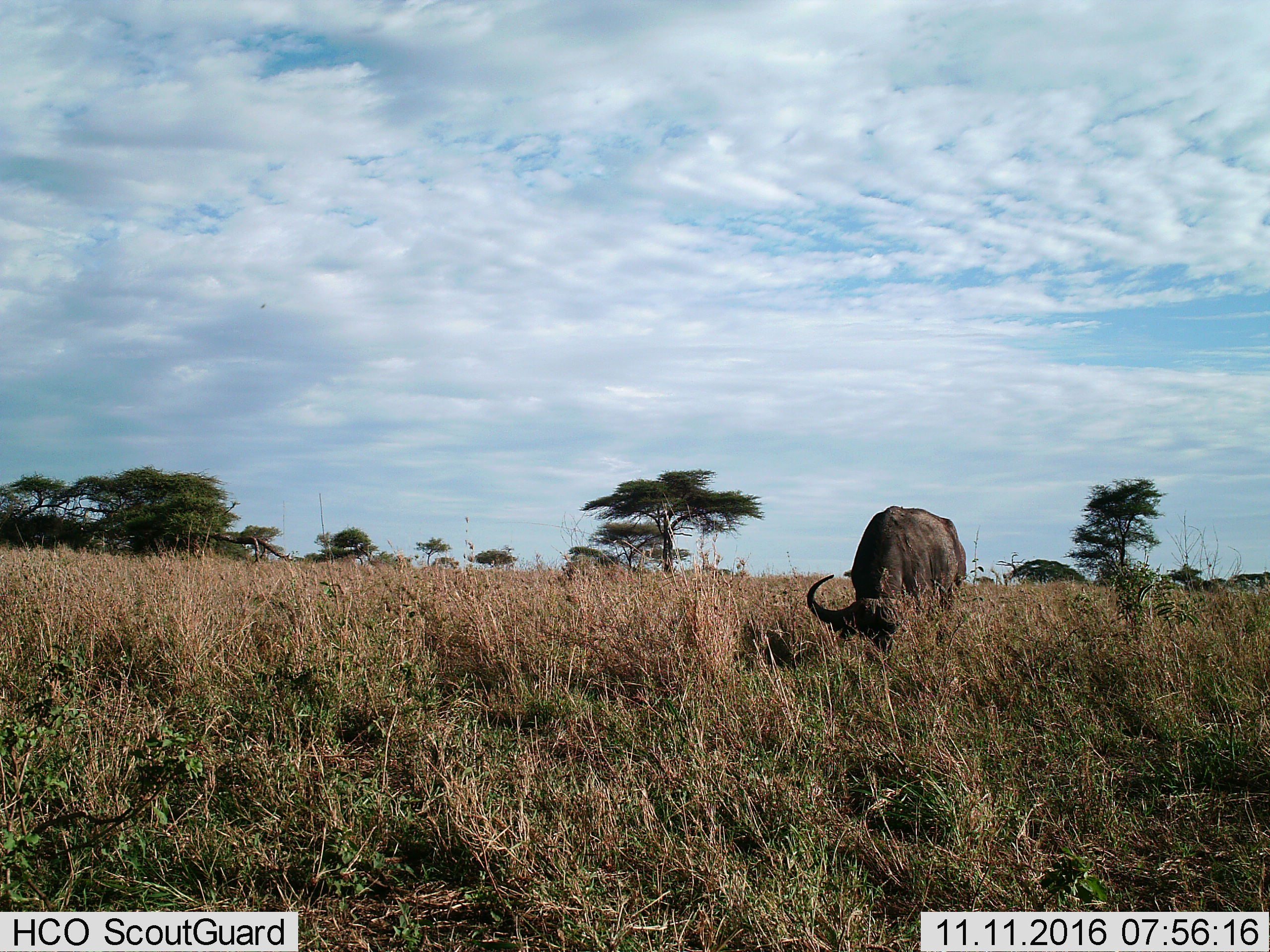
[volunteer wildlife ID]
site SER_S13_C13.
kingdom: Animalia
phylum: Chordata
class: Mammalia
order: Artiodactyla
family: Bovidae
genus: Syncerus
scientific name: Syncerus caffer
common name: african buffalo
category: buffalo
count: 1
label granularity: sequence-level